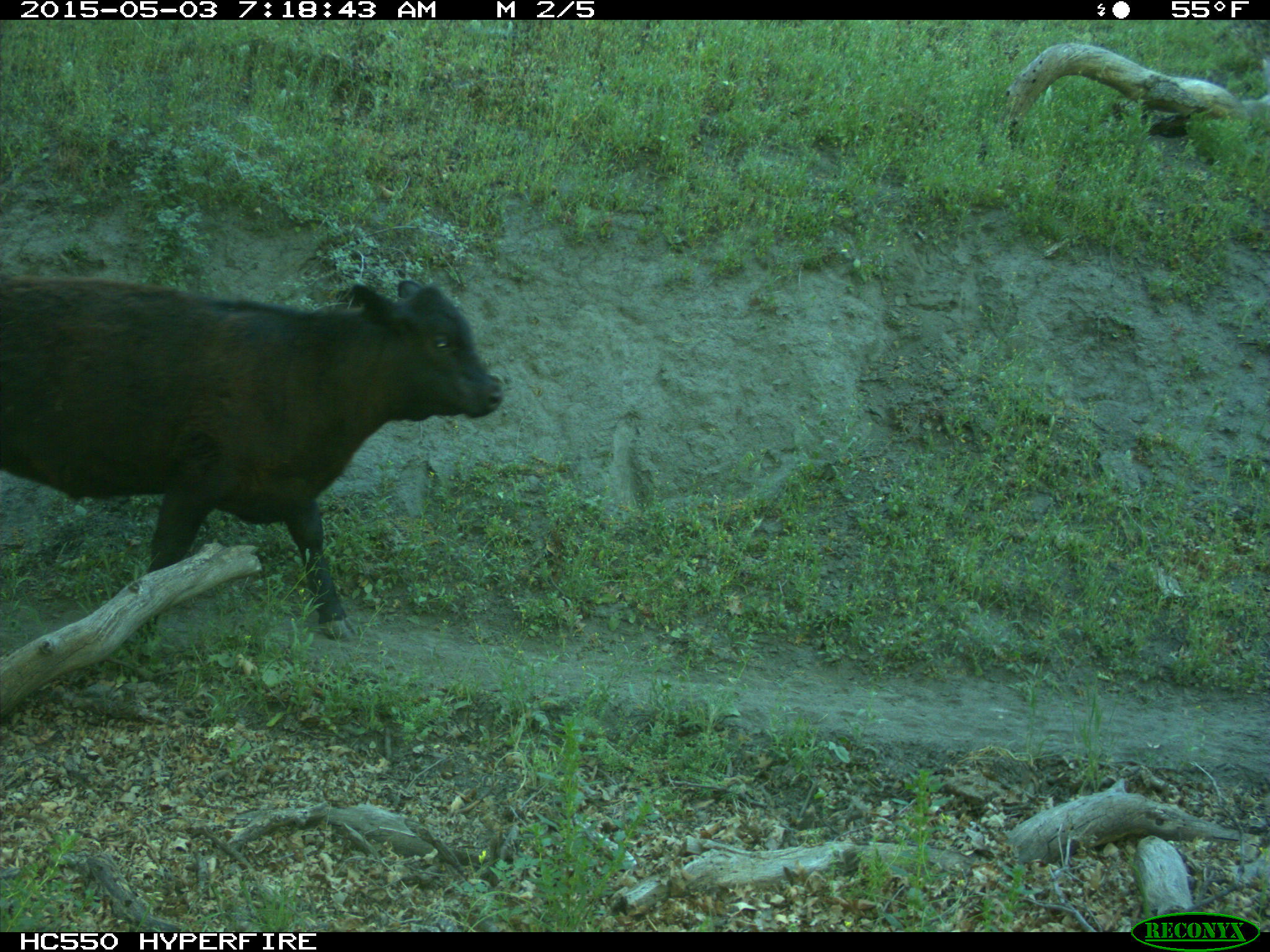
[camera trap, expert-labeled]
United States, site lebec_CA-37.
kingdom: Animalia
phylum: Chordata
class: Mammalia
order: Artiodactyla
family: Bovidae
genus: Bos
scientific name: Bos taurus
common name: domestic cow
Bos taurus (domestic cow).